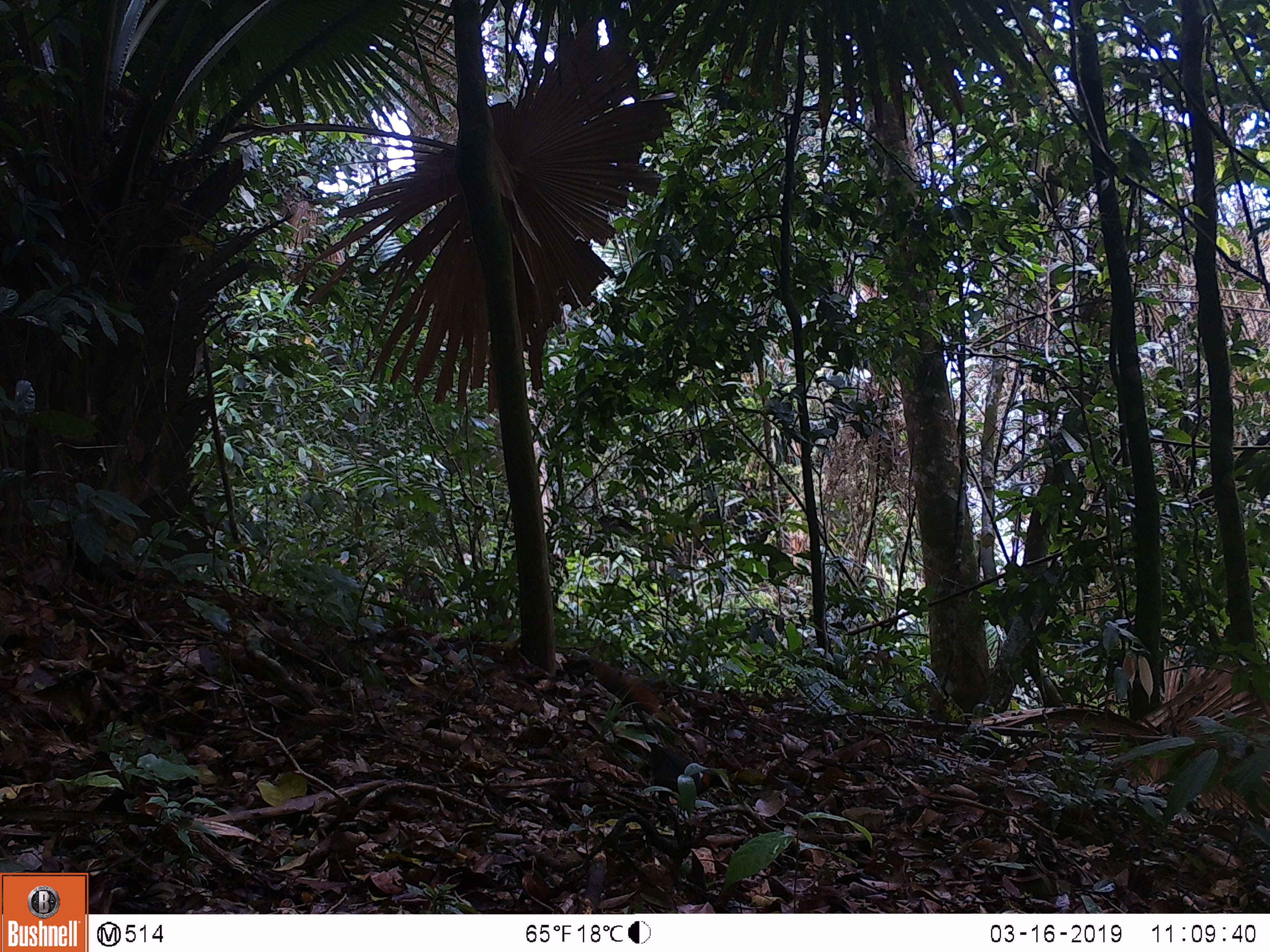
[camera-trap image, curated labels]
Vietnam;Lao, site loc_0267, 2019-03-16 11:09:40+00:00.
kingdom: Animalia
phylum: Chordata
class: Mammalia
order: Rodentia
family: Sciuridae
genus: Dremomys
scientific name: Dremomys rufigenis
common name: red-cheeked squirrel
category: red cheeked squirrel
Red cheeked squirrel (red-cheeked squirrel) (Dremomys rufigenis). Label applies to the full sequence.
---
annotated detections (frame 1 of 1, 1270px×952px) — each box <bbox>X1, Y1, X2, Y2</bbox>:
red cheeked squirrel: <bbox>564, 659, 676, 729</bbox>